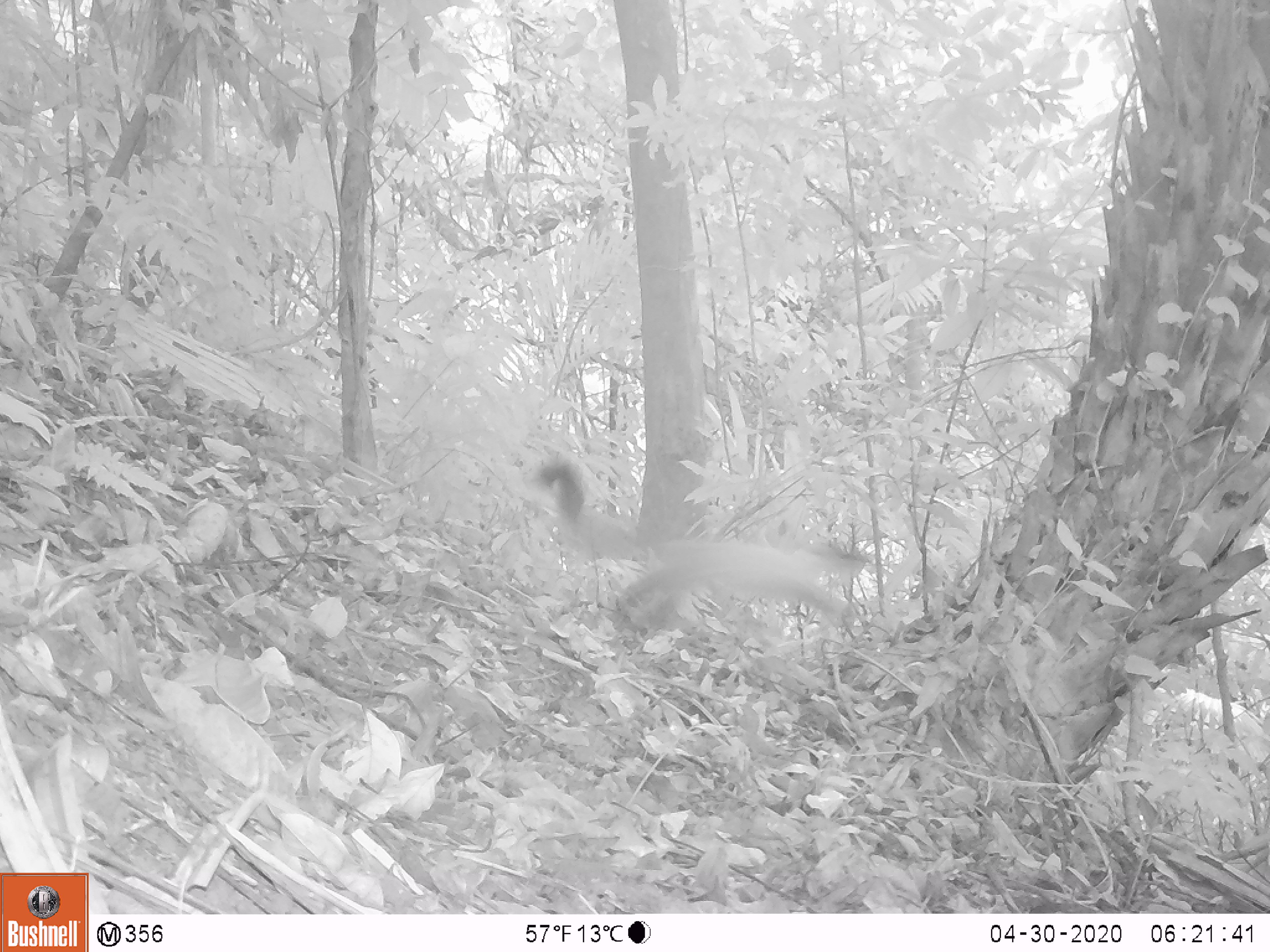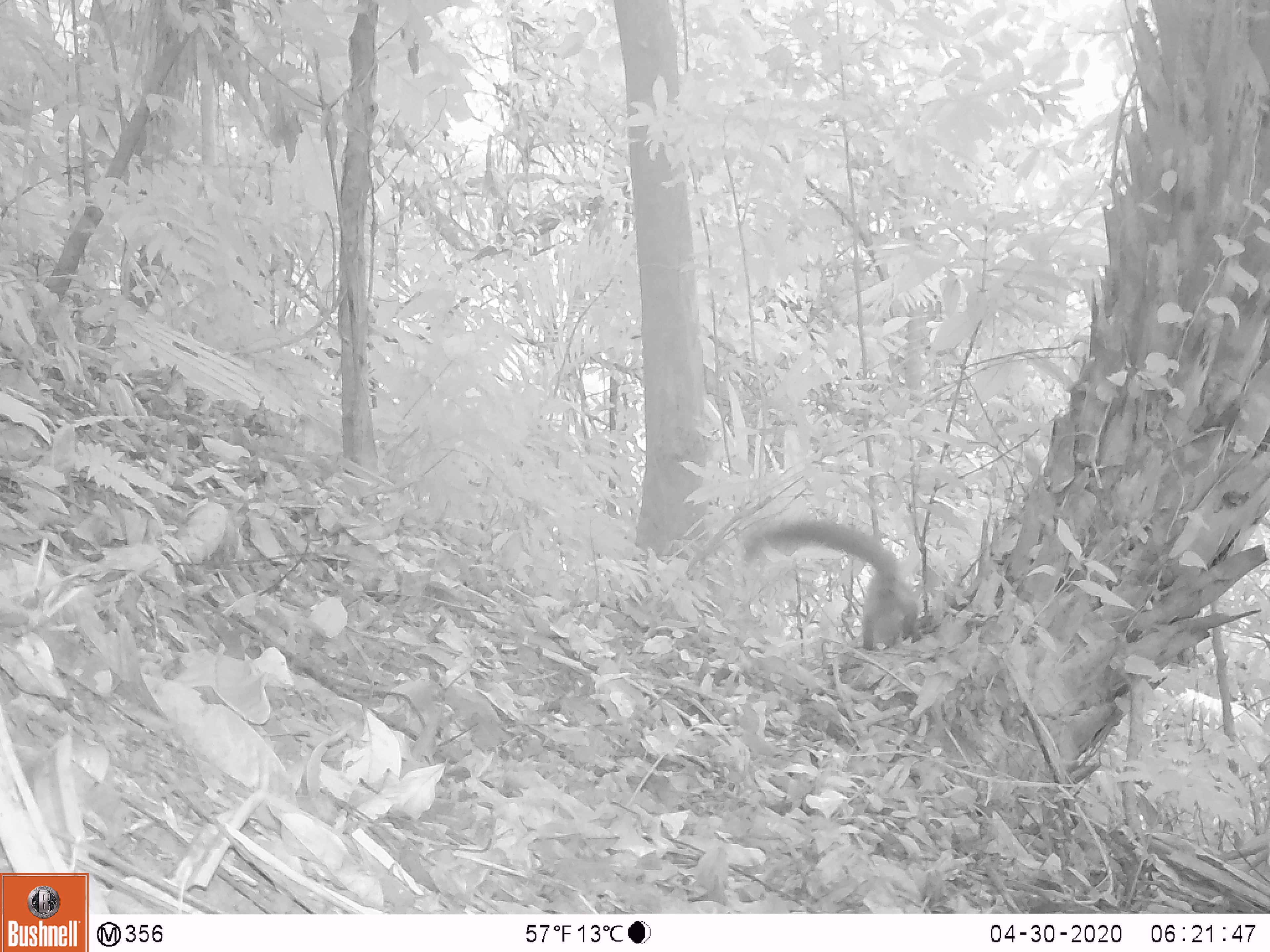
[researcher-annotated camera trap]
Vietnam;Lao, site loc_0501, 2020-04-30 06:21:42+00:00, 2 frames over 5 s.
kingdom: Animalia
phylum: Chordata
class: Mammalia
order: Carnivora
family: Mustelidae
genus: Martes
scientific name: Martes flavigula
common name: yellow-throated marten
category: yellow throated marten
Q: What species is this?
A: Yellow throated marten (yellow-throated marten) (Martes flavigula).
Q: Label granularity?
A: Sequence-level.